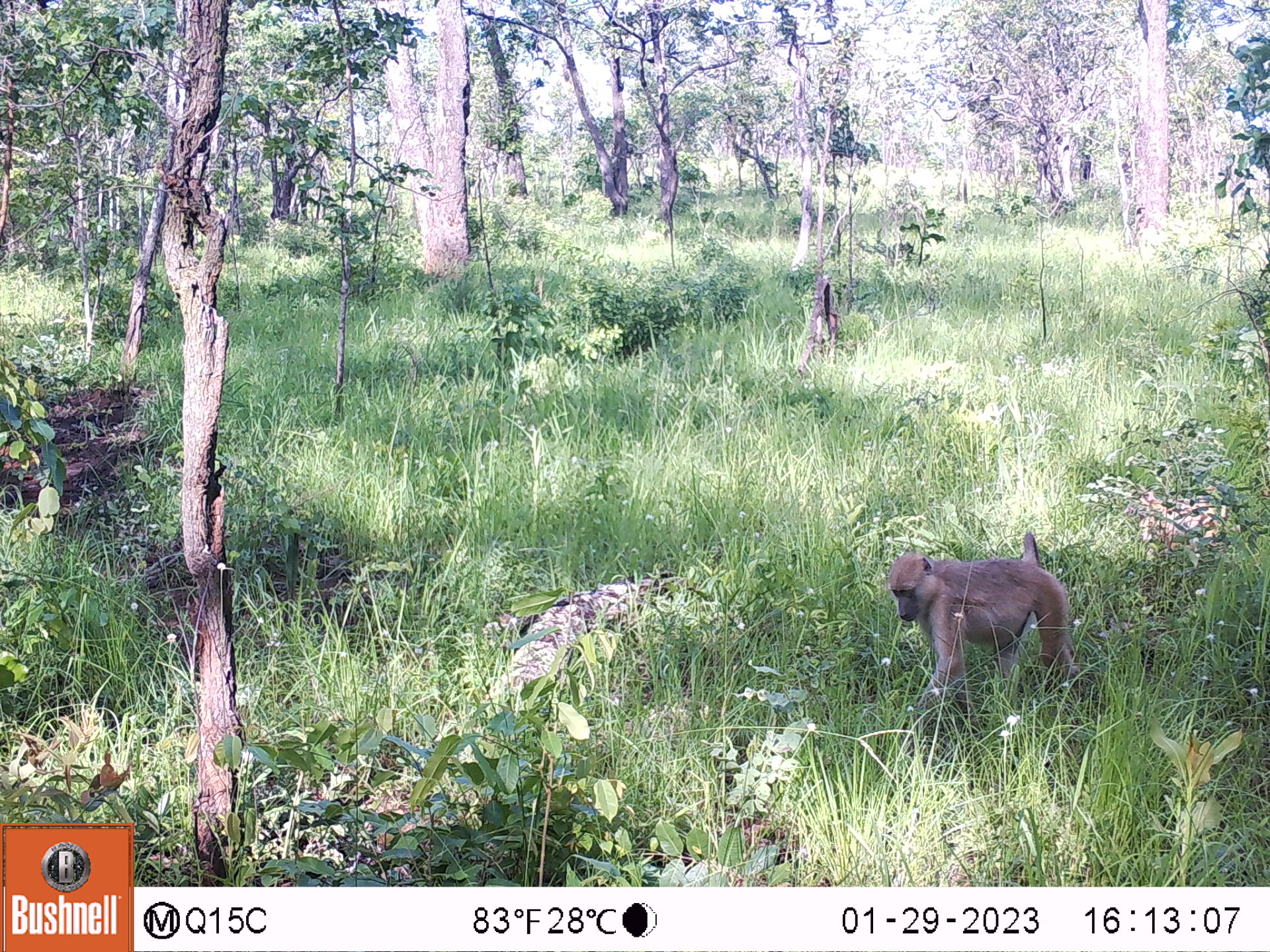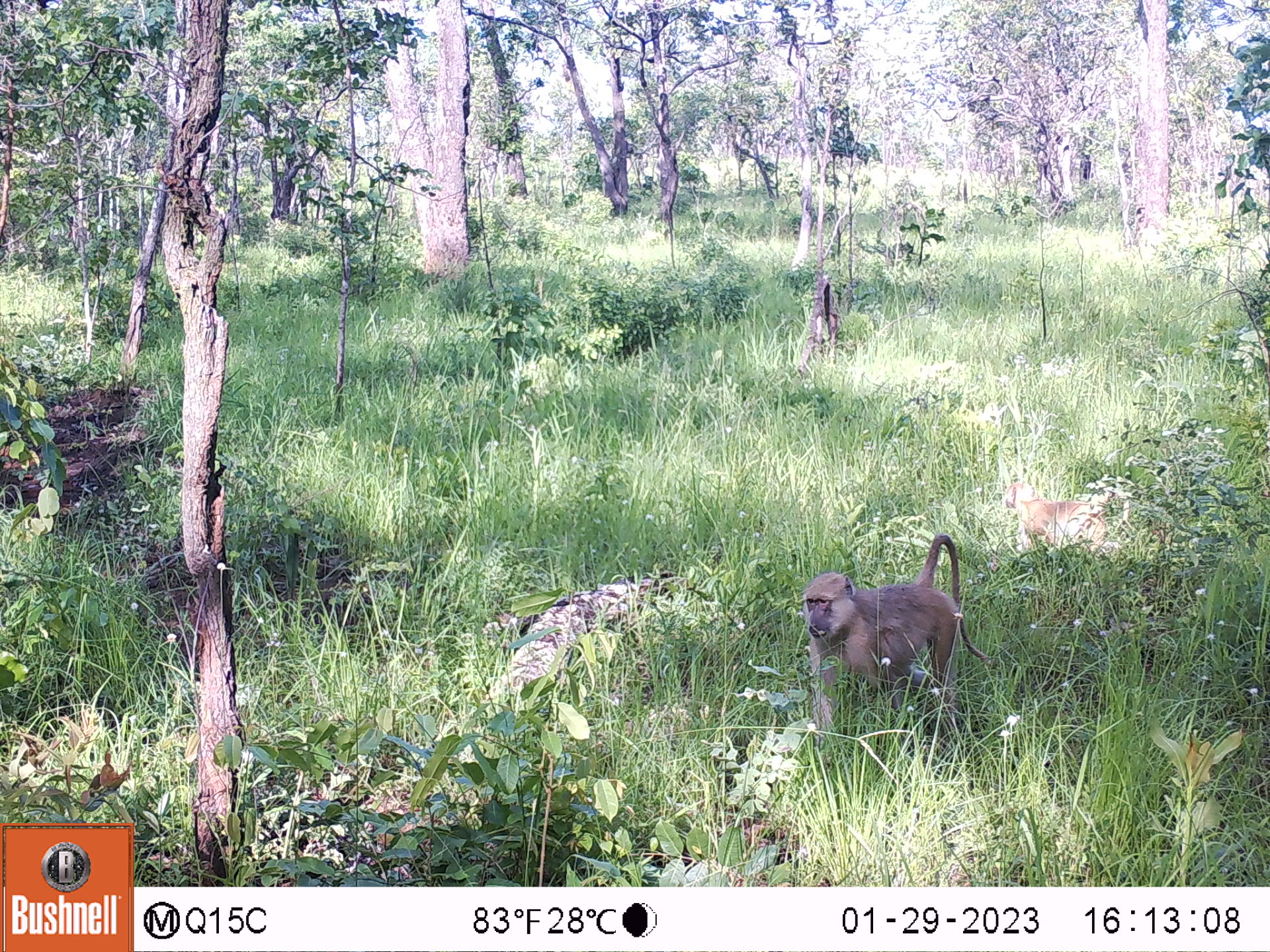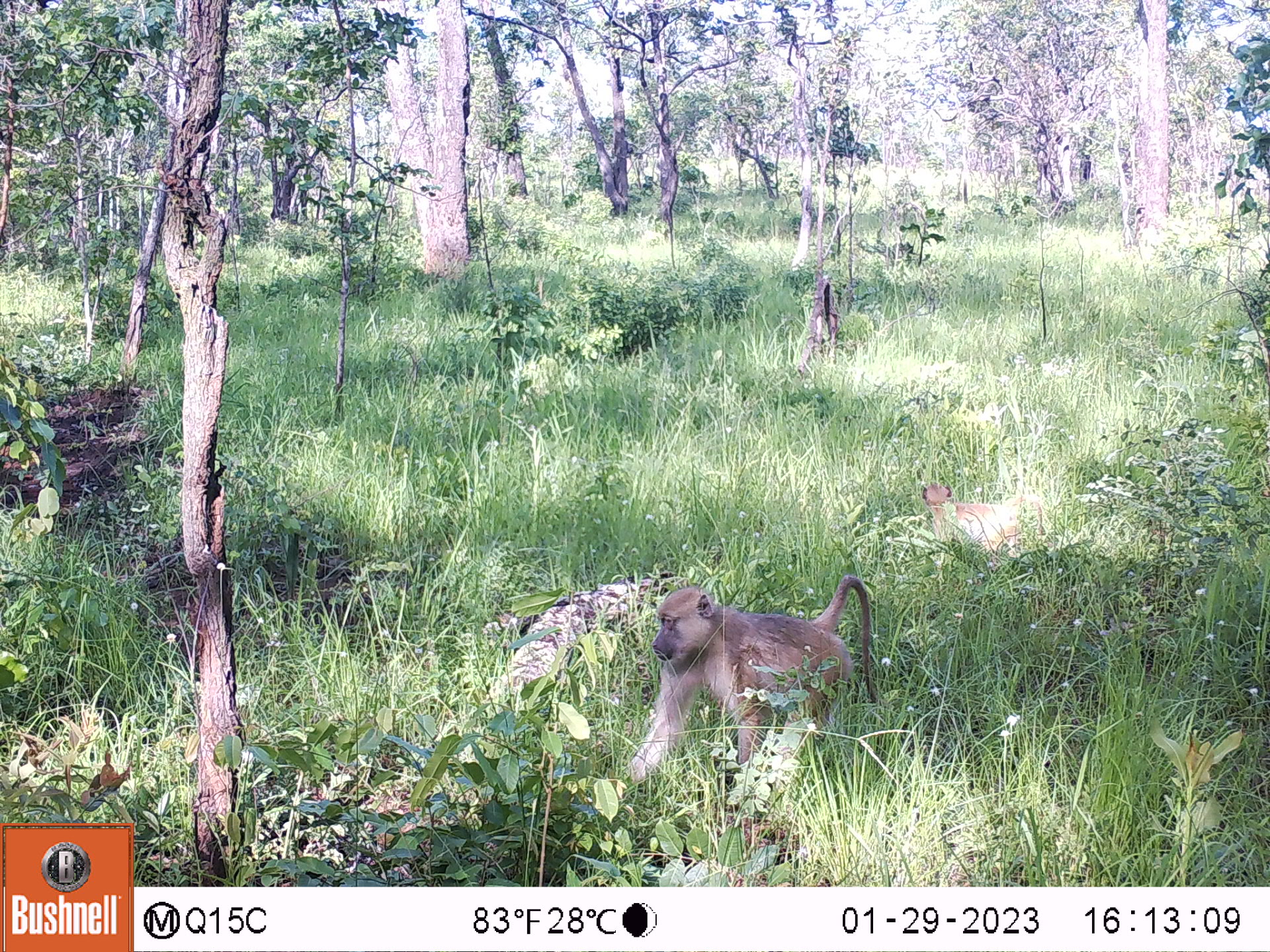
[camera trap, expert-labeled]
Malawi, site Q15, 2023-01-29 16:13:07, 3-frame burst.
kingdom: Animalia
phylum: Chordata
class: Mammalia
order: Primates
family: Cercopithecidae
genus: Papio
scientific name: Papio cynocephalus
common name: yellow baboon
Yellow baboon (Papio cynocephalus), count 1.